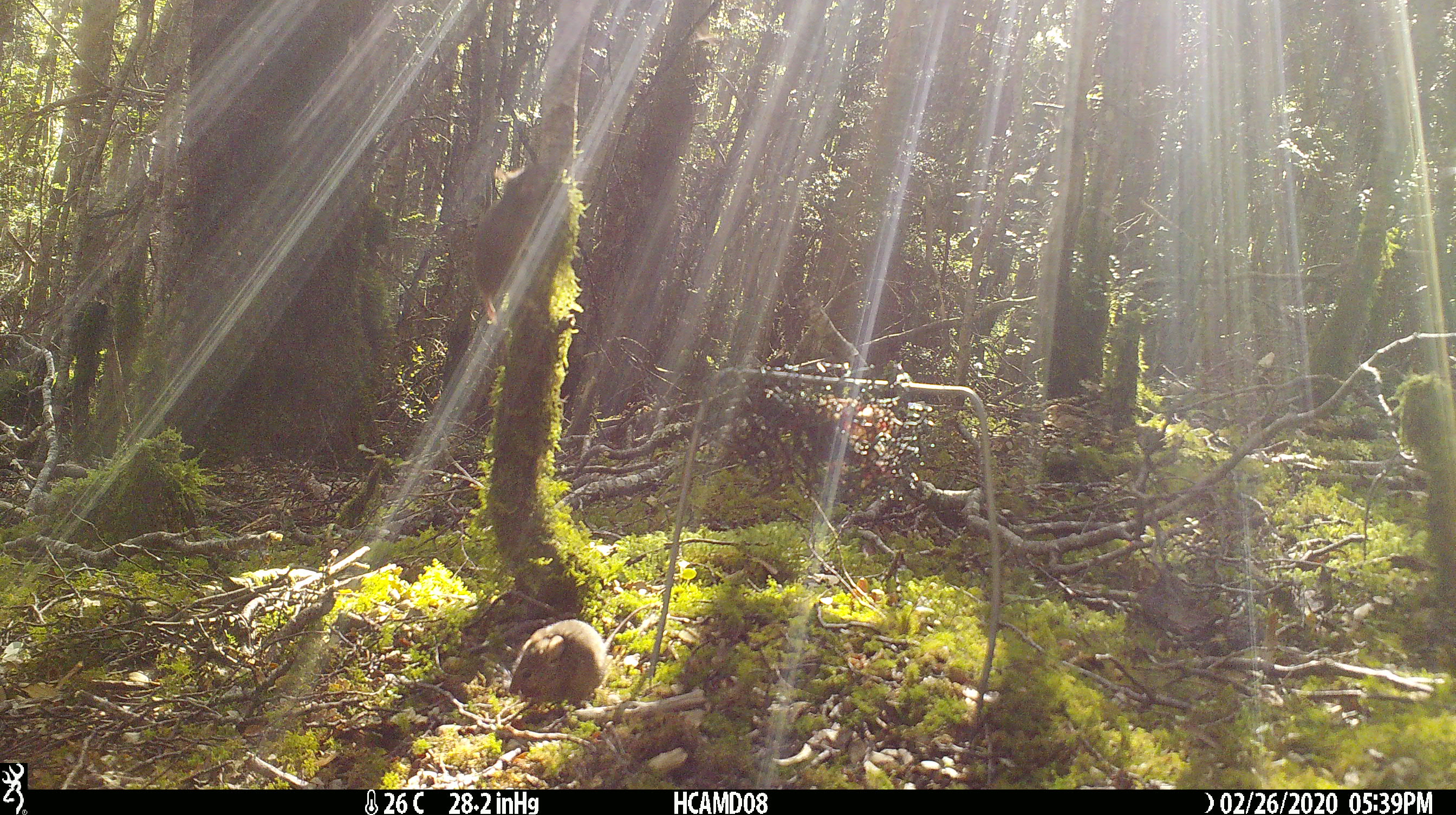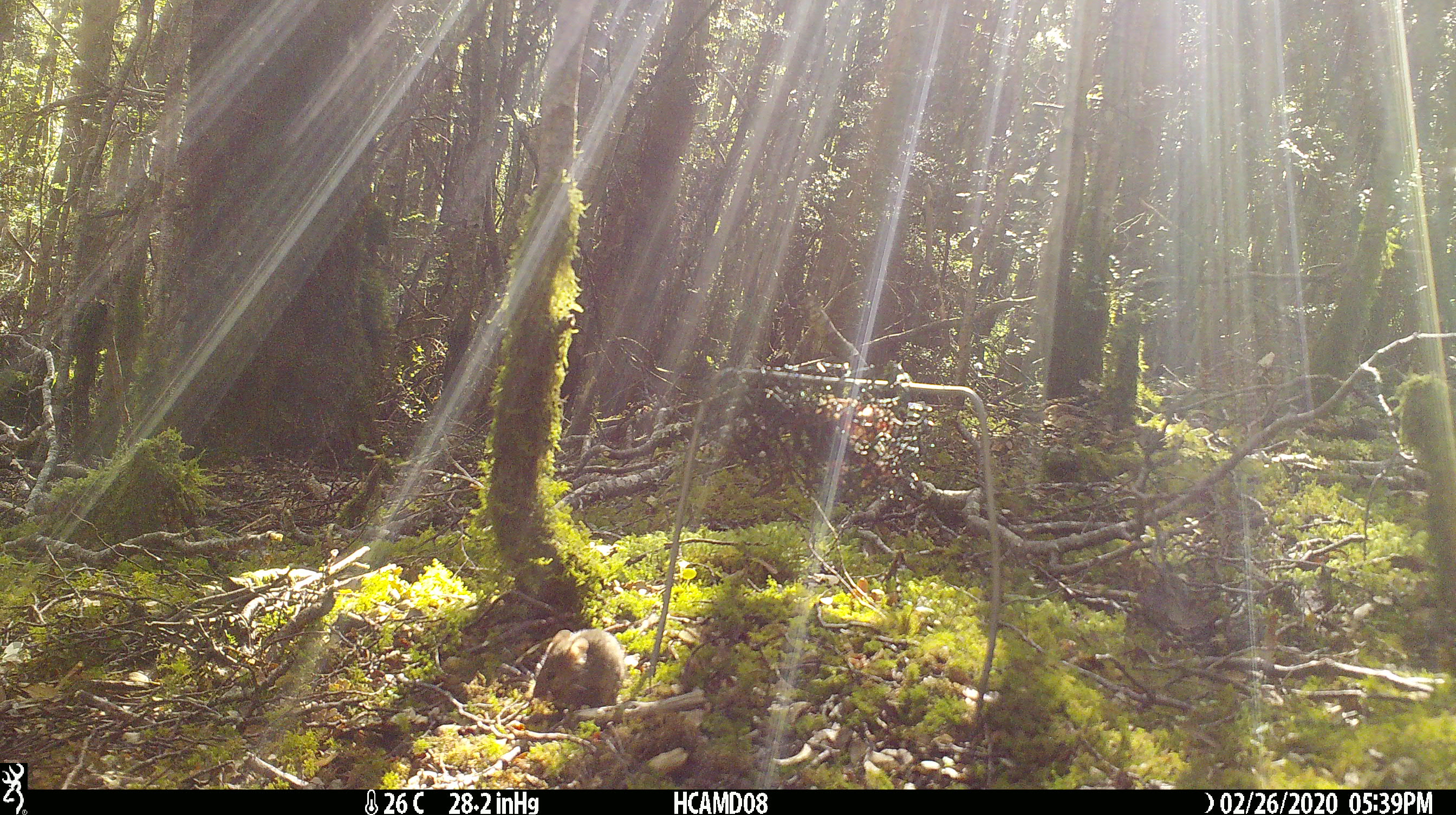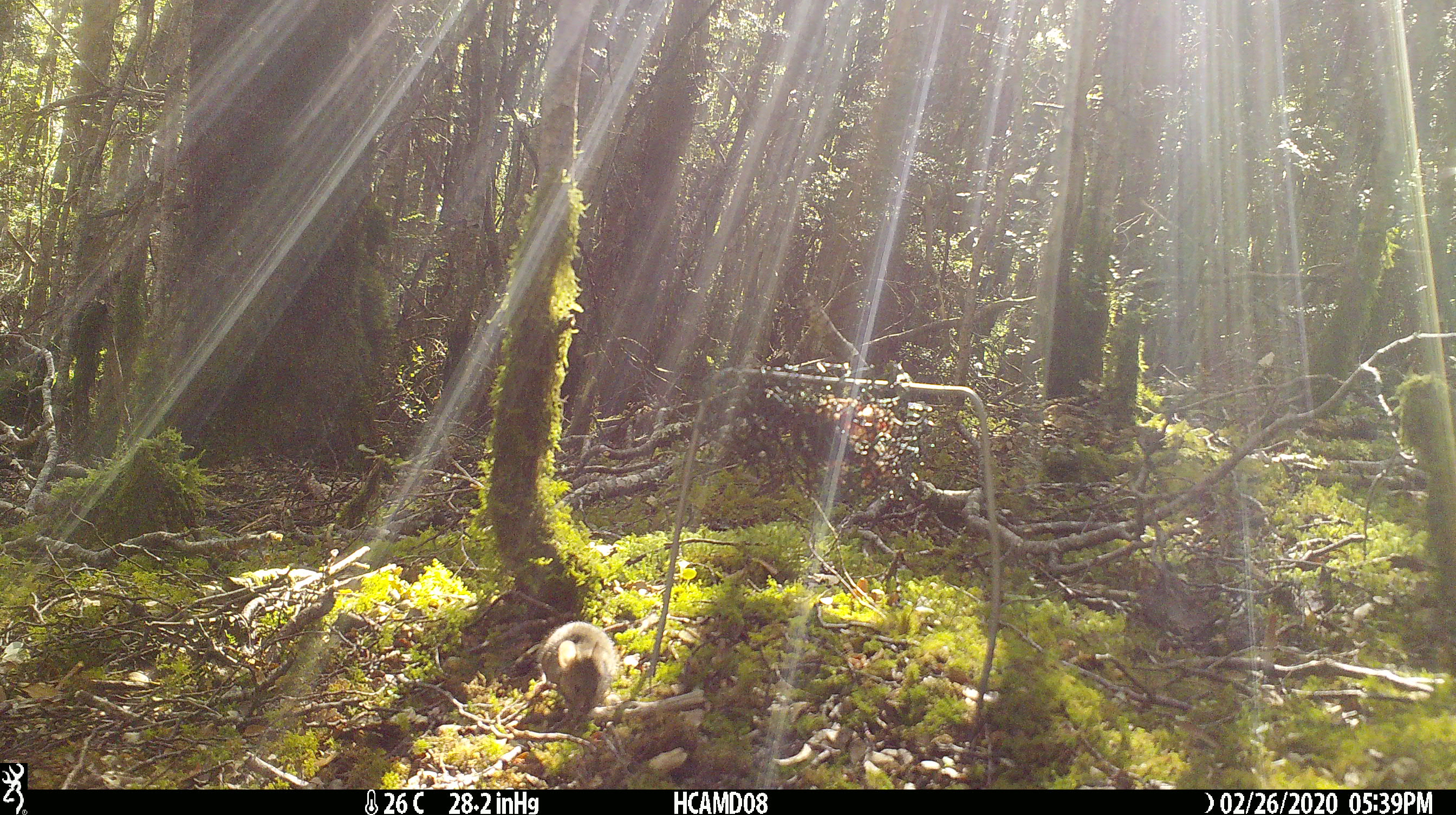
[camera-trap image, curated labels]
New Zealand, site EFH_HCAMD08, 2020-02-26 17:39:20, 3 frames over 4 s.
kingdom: Animalia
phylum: Chordata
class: Mammalia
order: Rodentia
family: Muridae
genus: Mus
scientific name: Mus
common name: mouse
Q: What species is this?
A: Mouse (Mus).